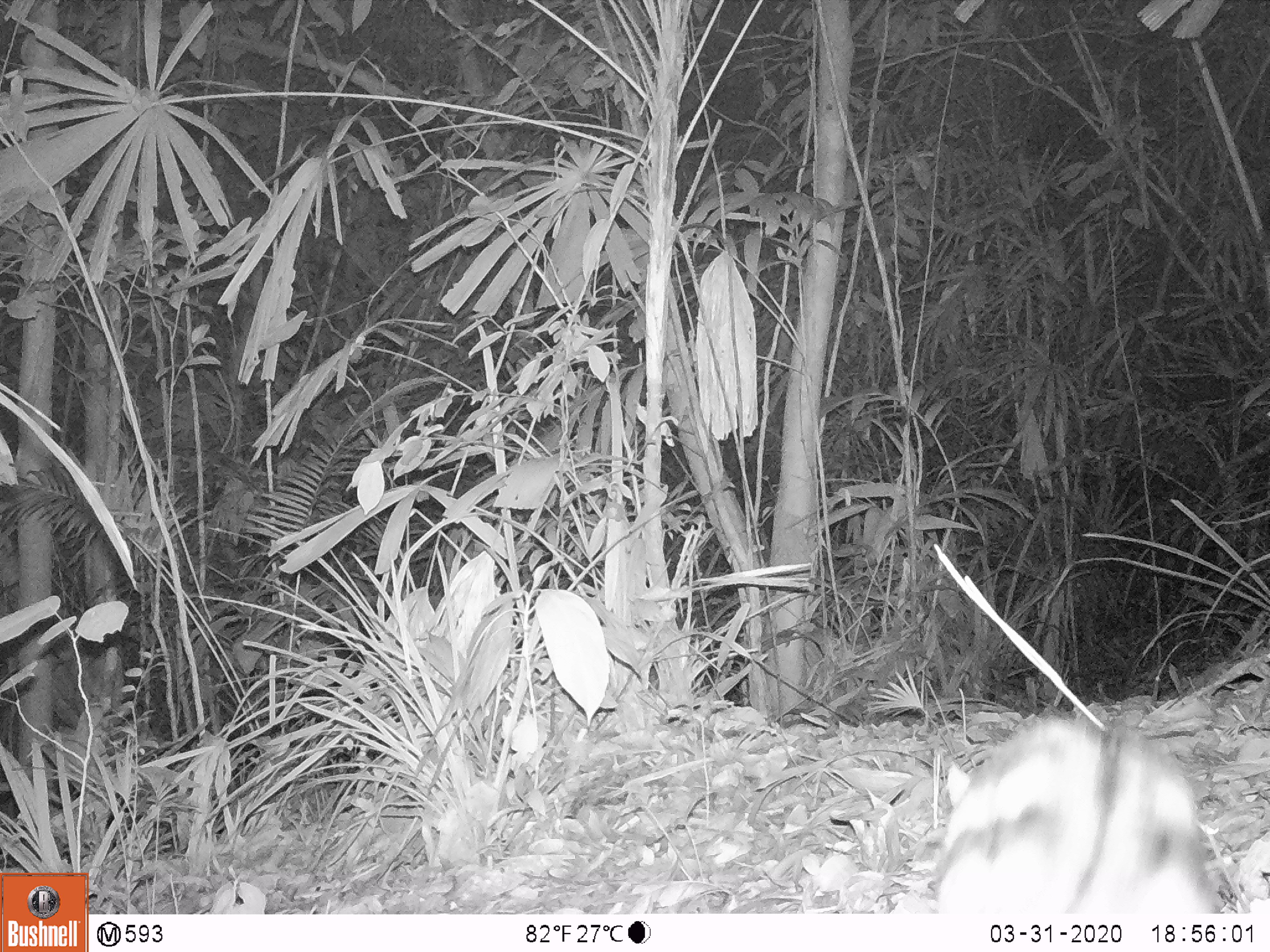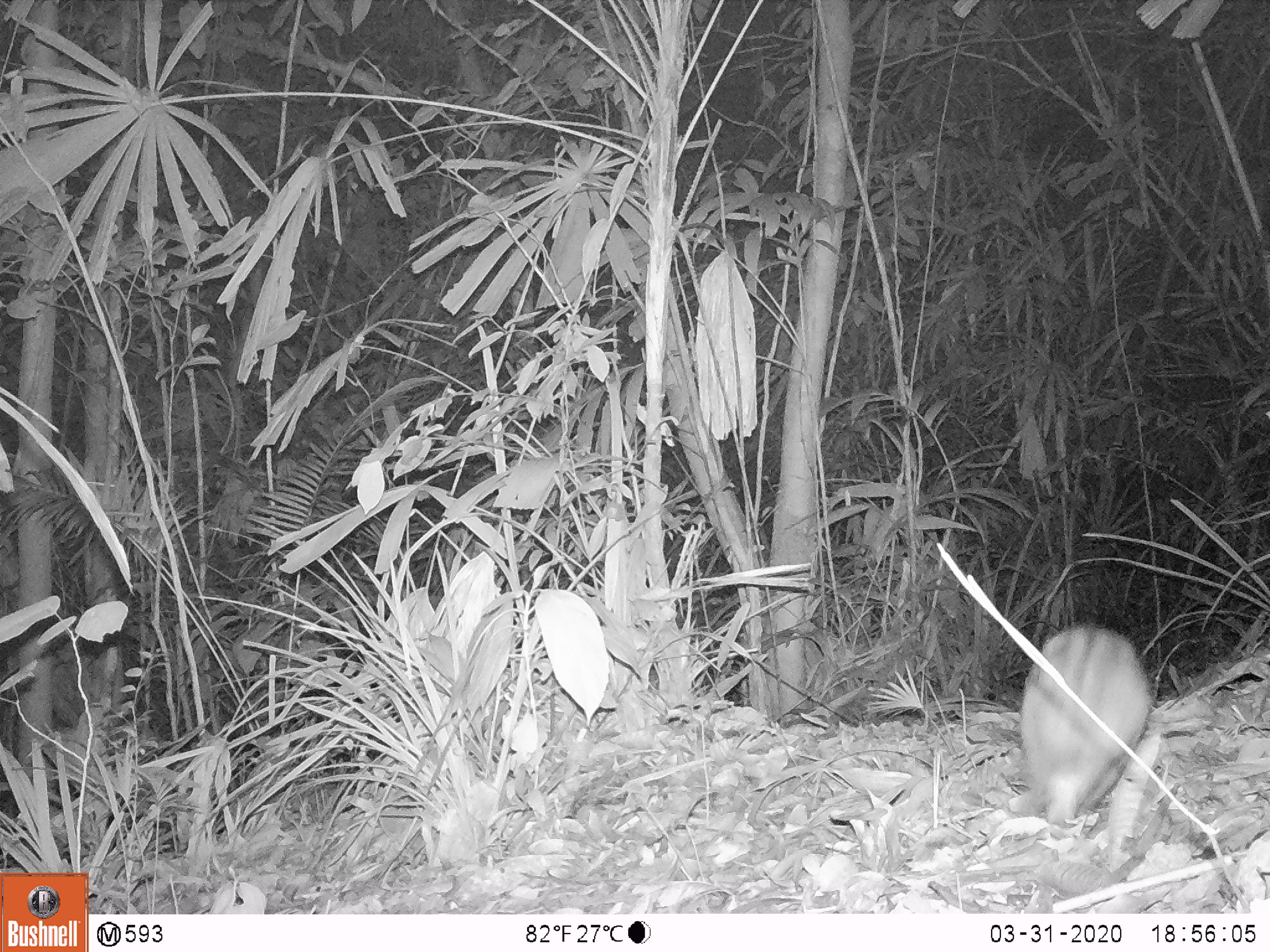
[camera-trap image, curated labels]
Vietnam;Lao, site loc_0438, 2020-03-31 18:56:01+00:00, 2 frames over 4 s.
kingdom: Animalia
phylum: Chordata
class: Mammalia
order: Lagomorpha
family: Leporidae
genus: Nesolagus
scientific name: Nesolagus timminsi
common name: annamite striped rabbit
Annamite striped rabbit (Nesolagus timminsi). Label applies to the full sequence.